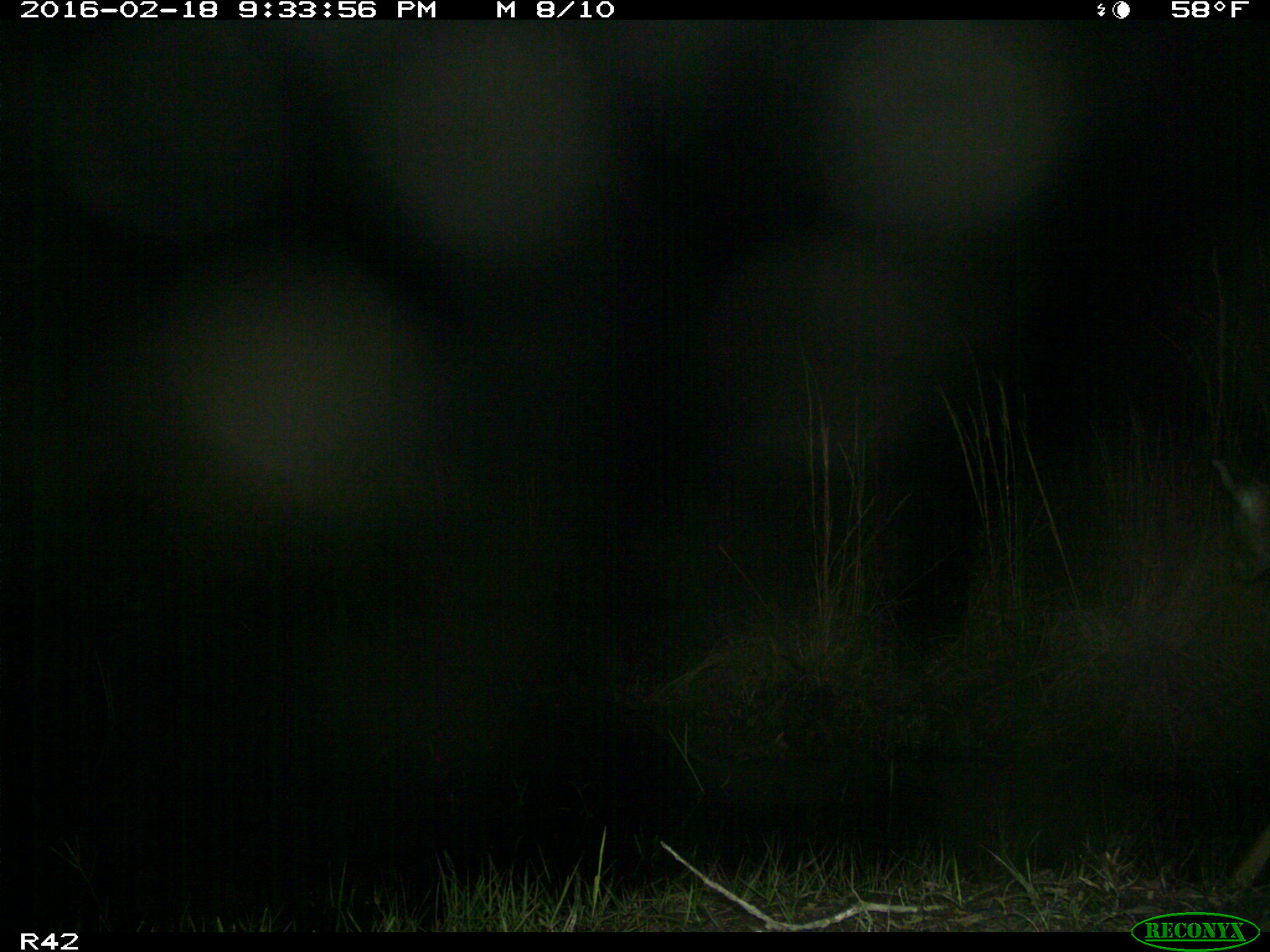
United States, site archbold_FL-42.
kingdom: Animalia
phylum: Chordata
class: Mammalia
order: Artiodactyla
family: Cervidae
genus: Odocoileus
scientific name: Odocoileus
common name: deer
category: unidentified deer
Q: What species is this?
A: Unidentified deer (deer) (Odocoileus).